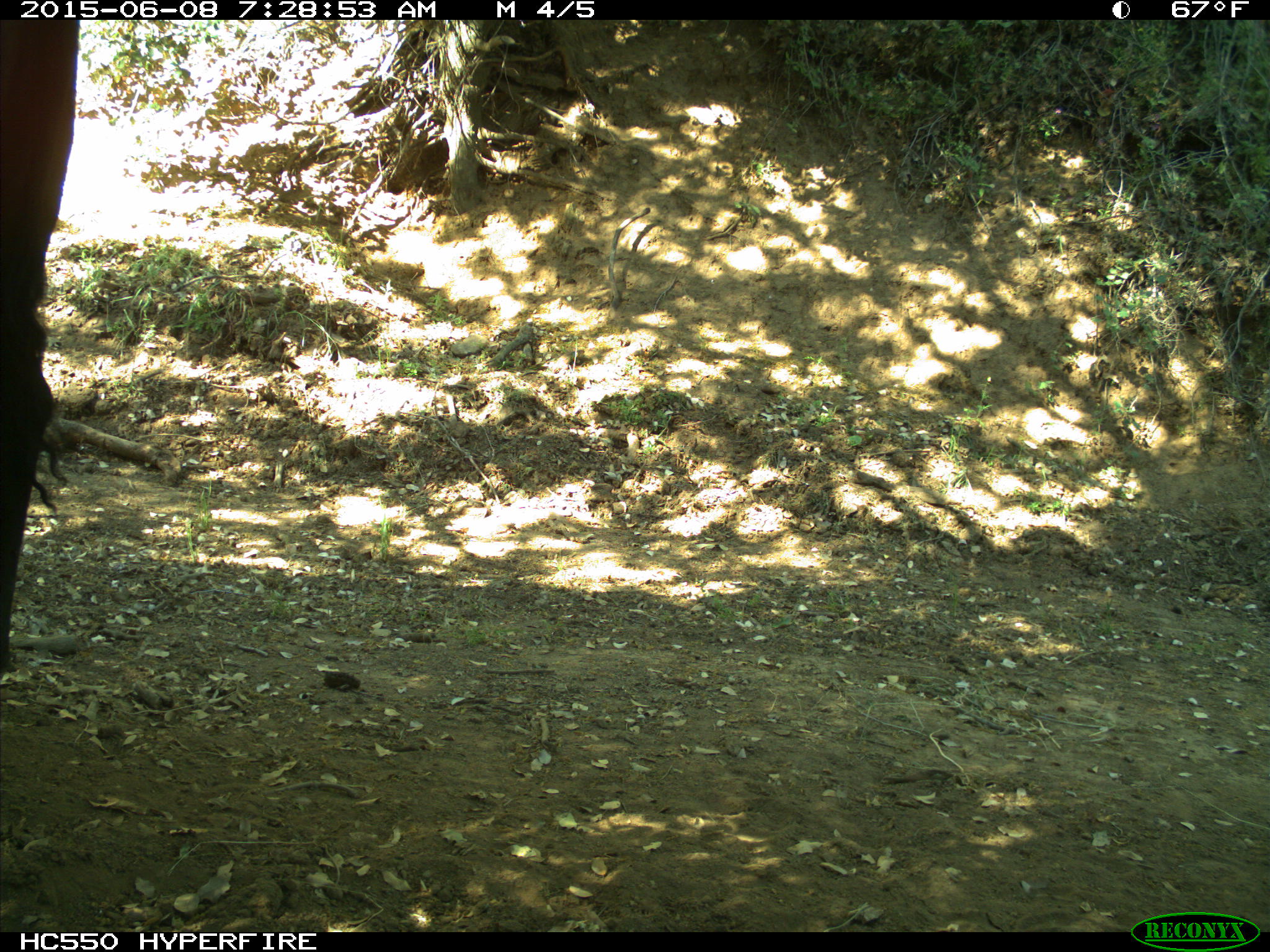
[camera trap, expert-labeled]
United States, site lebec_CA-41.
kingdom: Animalia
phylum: Chordata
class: Mammalia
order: Artiodactyla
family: Bovidae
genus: Bos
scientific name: Bos taurus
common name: domestic cow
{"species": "Bos taurus (domestic cow)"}